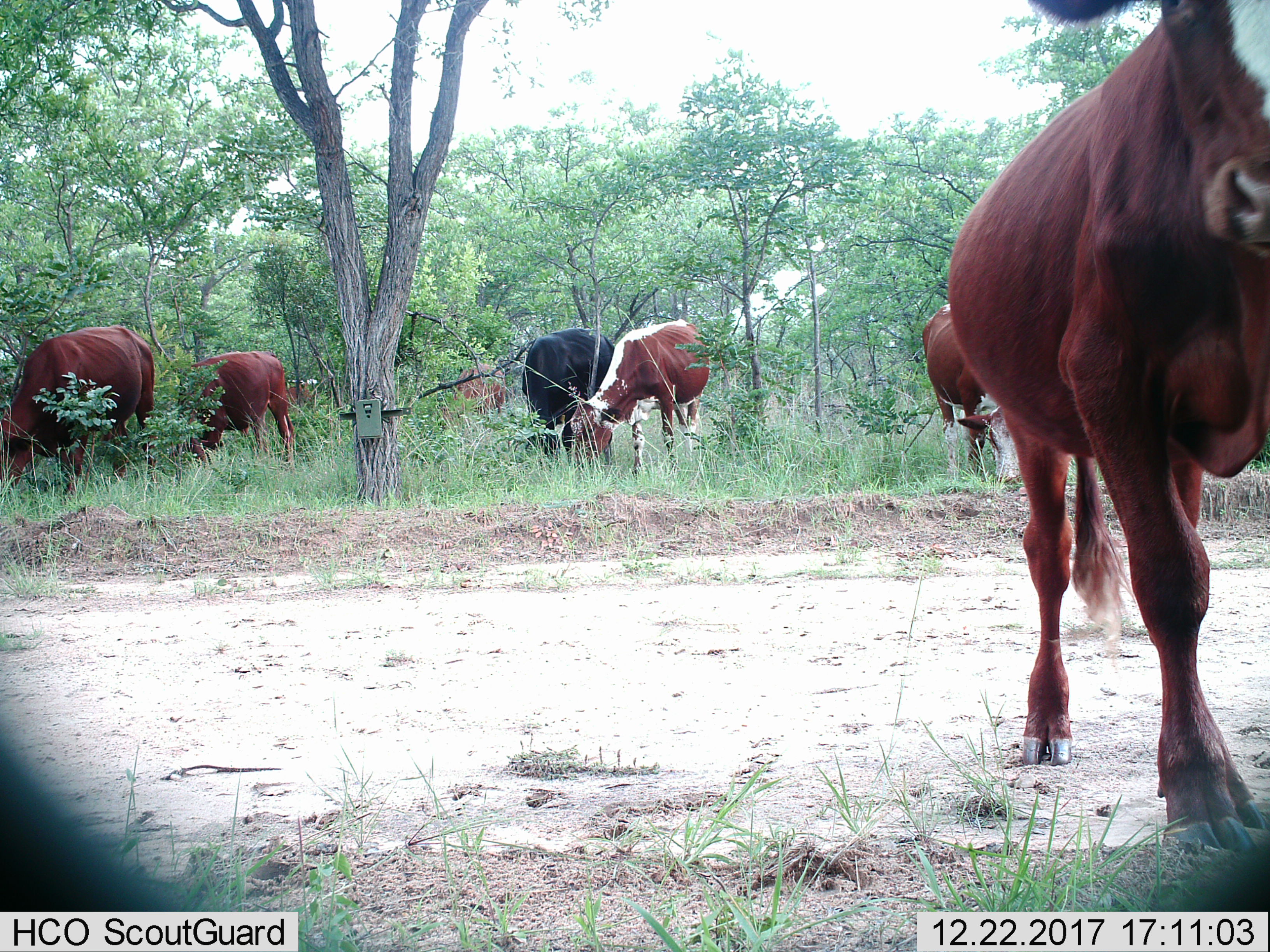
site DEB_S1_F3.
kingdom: Animalia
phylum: Chordata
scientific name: Vertebrata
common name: domestic animal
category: domesticanimal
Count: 7.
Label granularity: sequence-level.